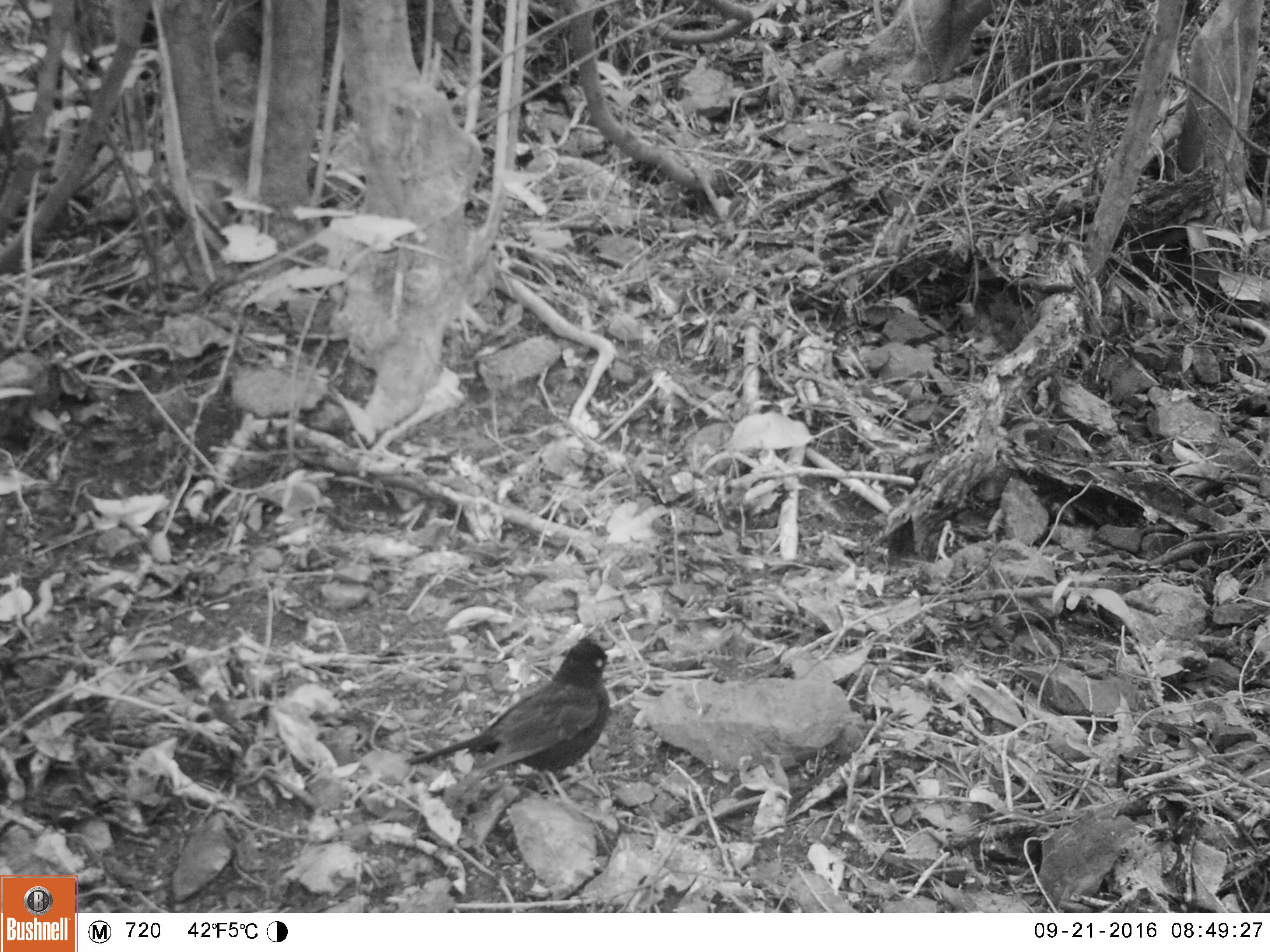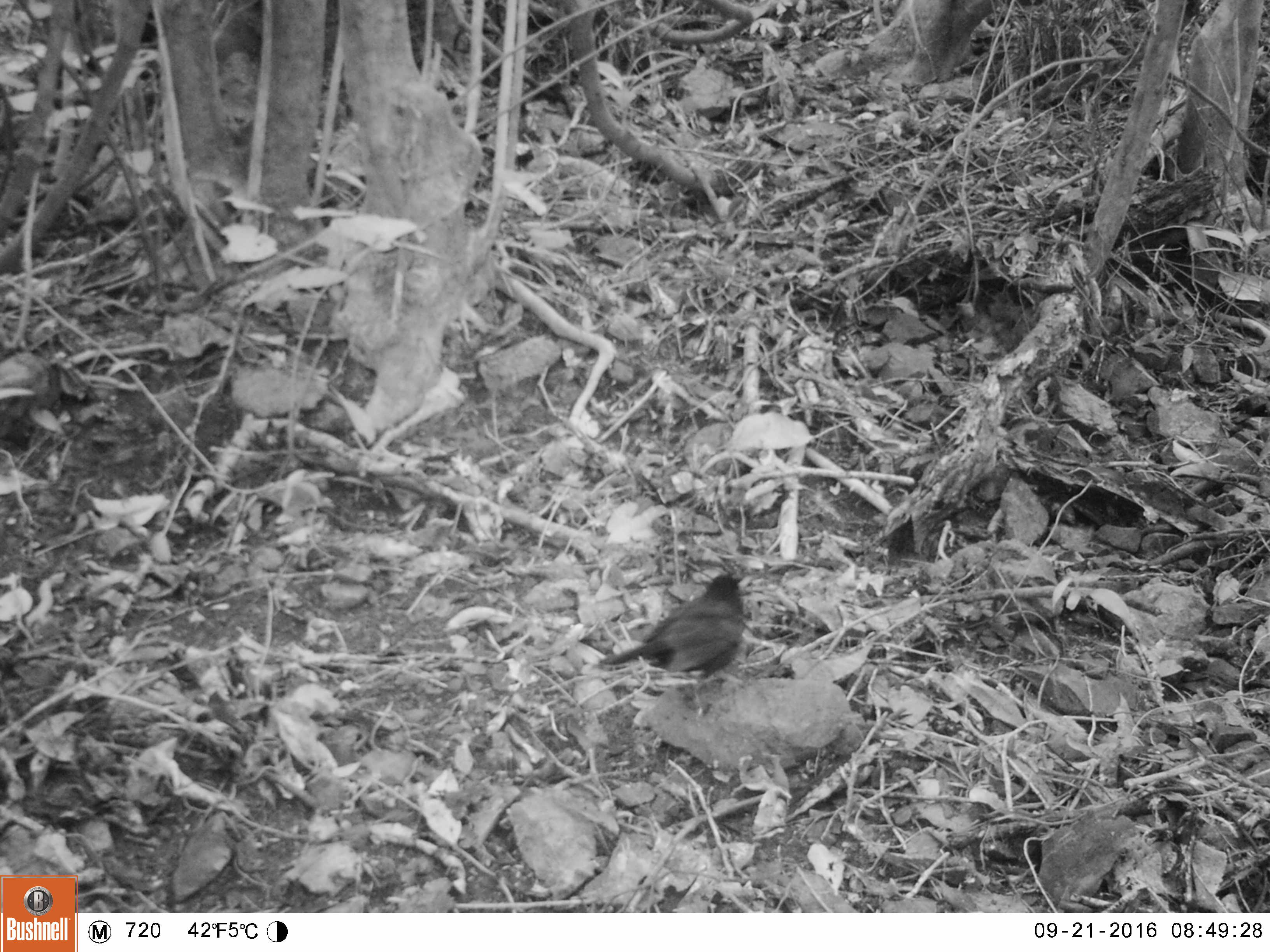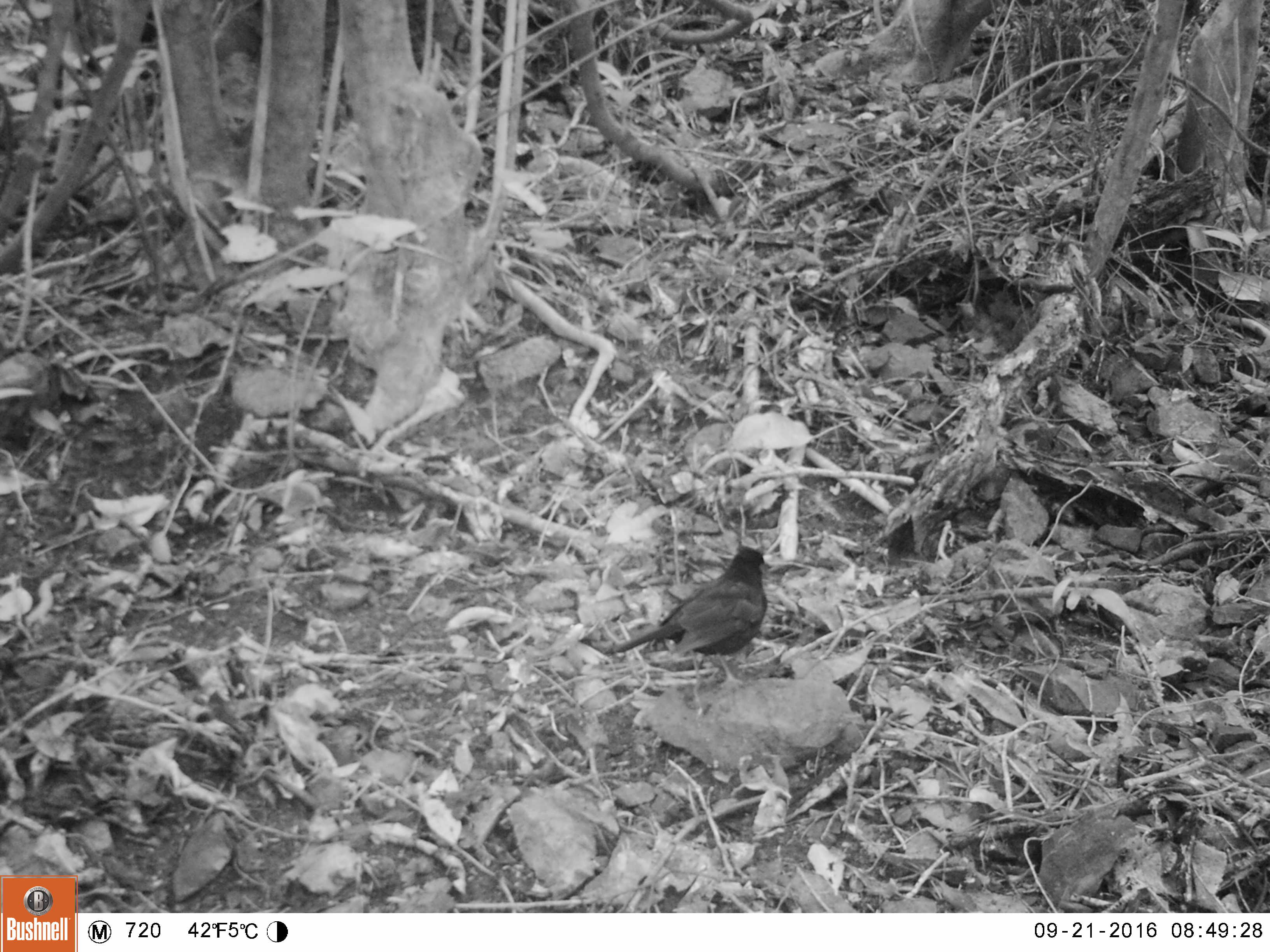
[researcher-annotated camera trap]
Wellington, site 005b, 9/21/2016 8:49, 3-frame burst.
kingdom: Animalia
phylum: Chordata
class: Aves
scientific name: Aves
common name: bird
Bird (Aves).